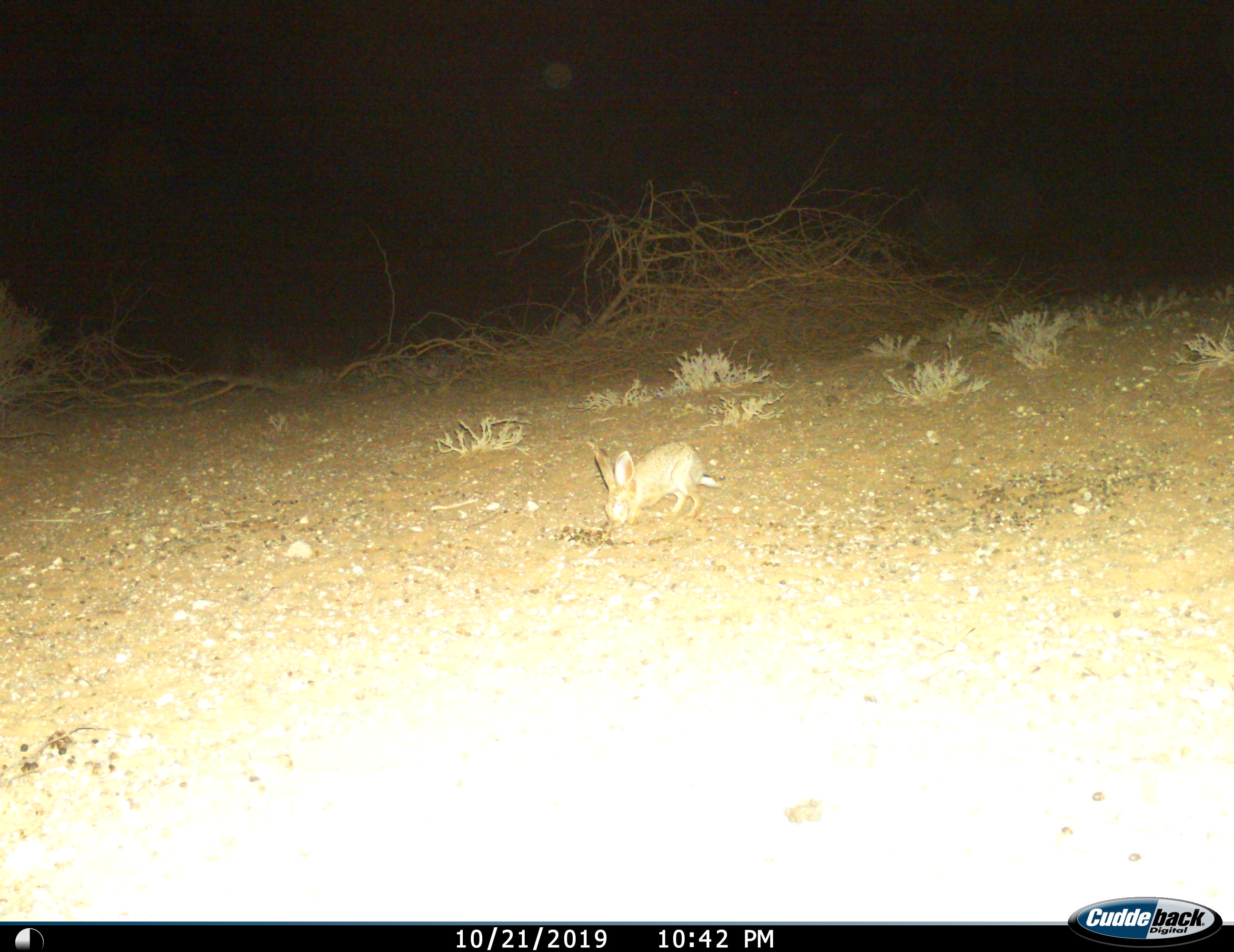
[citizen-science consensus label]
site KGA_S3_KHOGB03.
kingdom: Animalia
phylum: Chordata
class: Mammalia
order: Lagomorpha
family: Leporidae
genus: Lepus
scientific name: Lepus capensis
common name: cape hare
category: harecape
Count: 1.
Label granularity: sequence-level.